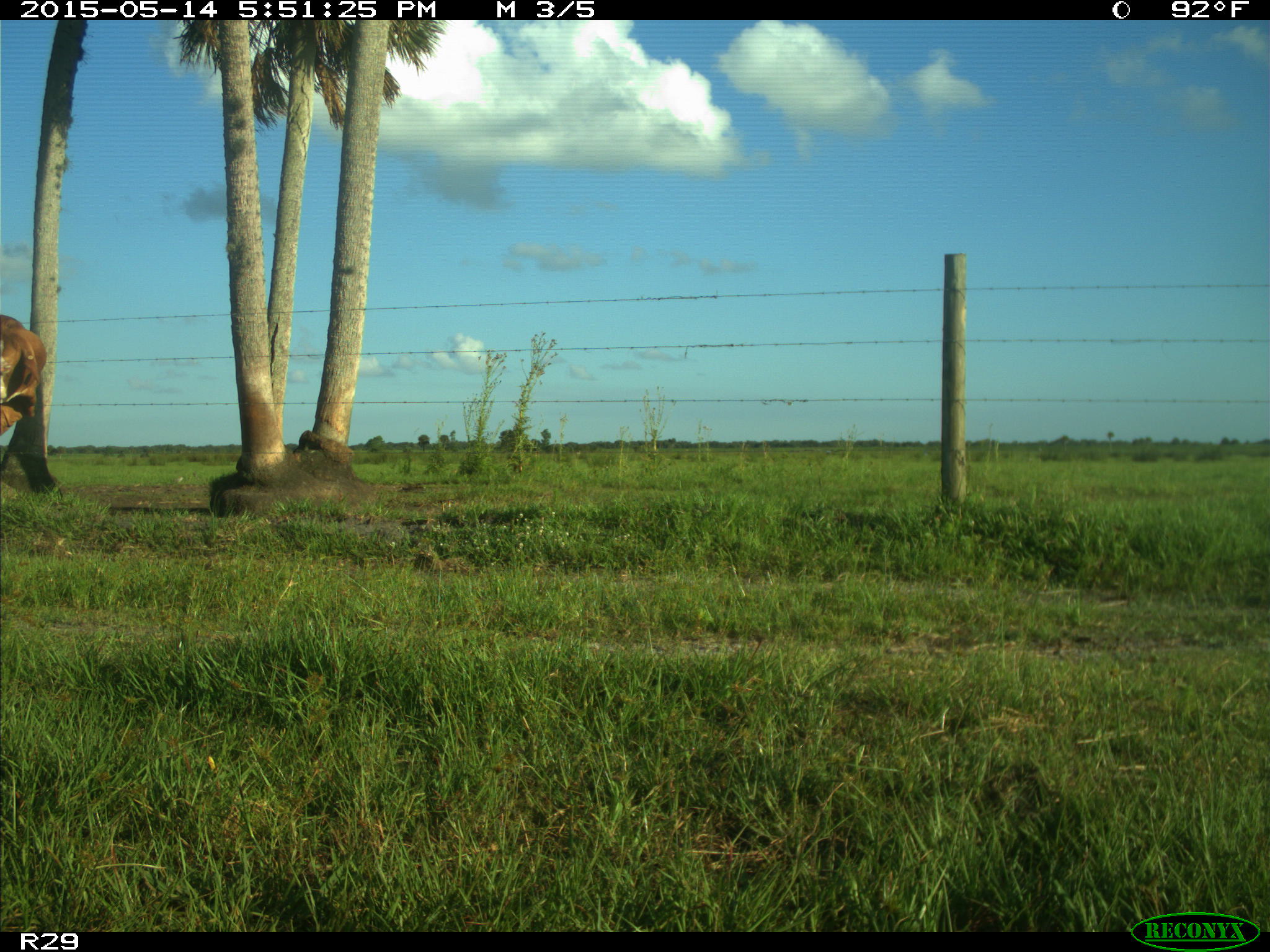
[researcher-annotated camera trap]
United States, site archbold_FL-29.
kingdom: Animalia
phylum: Chordata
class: Mammalia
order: Artiodactyla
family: Bovidae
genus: Bos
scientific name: Bos taurus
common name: domestic cow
Bos taurus (domestic cow).